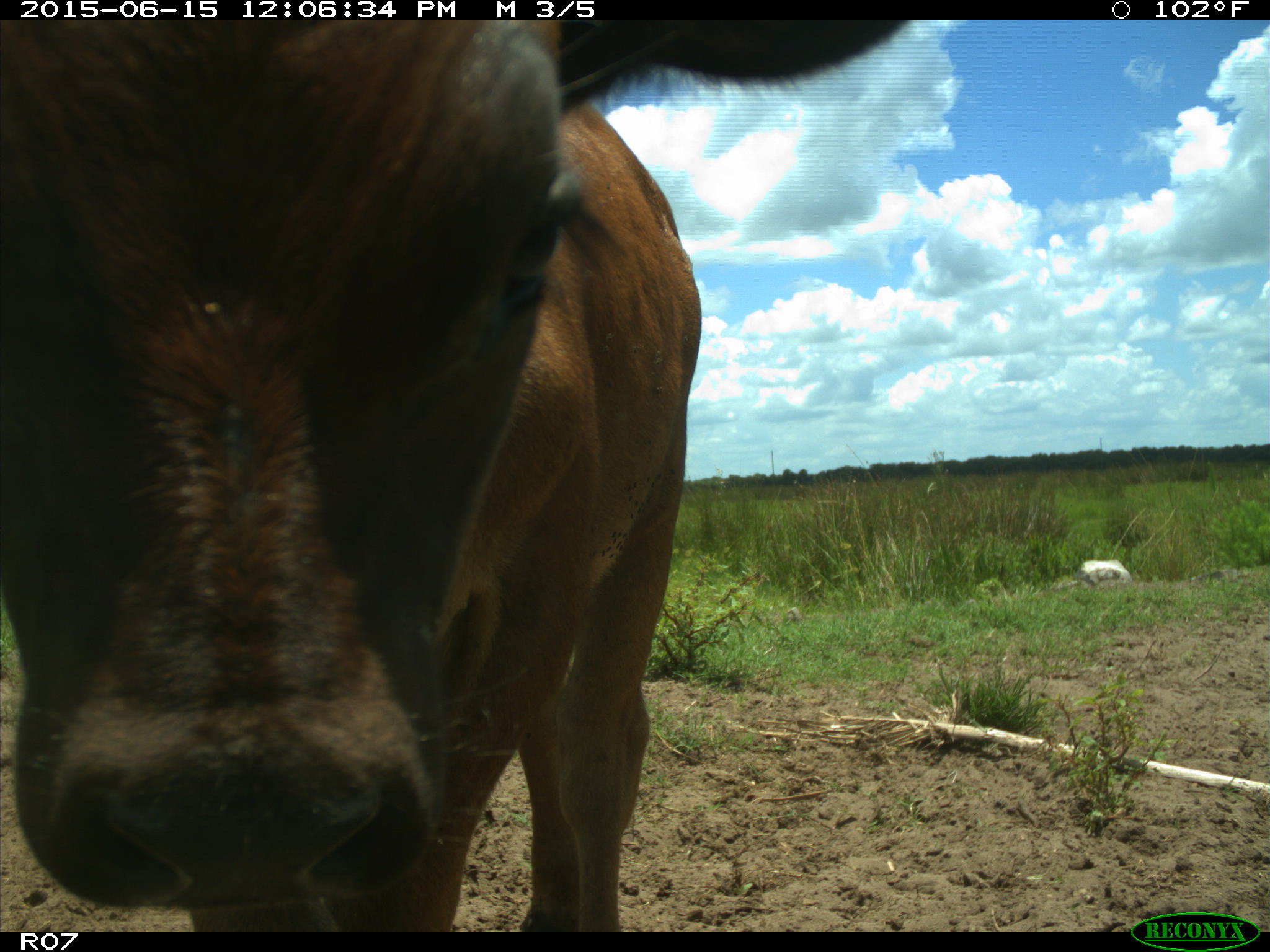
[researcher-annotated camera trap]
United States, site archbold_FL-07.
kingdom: Animalia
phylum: Chordata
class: Mammalia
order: Artiodactyla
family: Bovidae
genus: Bos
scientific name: Bos taurus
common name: domestic cow